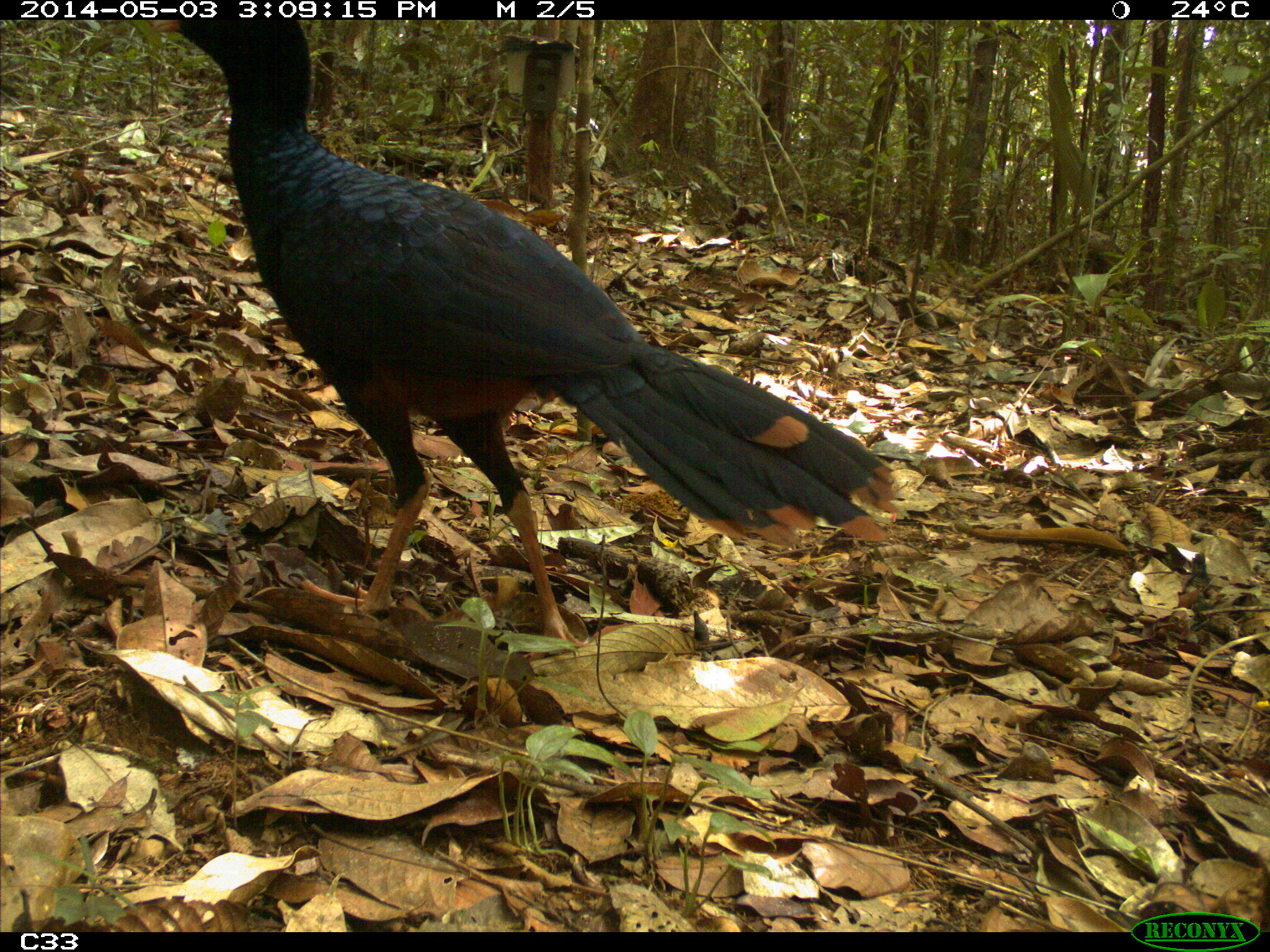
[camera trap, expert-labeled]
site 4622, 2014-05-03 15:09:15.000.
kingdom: Animalia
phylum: Chordata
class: Aves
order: Galliformes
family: Cracidae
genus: Mitu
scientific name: Mitu tomentosum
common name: crestless curassow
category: mitu tomentosa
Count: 1.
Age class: adult.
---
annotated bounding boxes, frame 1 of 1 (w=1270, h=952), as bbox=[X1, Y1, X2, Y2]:
mitu tomentosa: bbox=[152, 16, 899, 660]